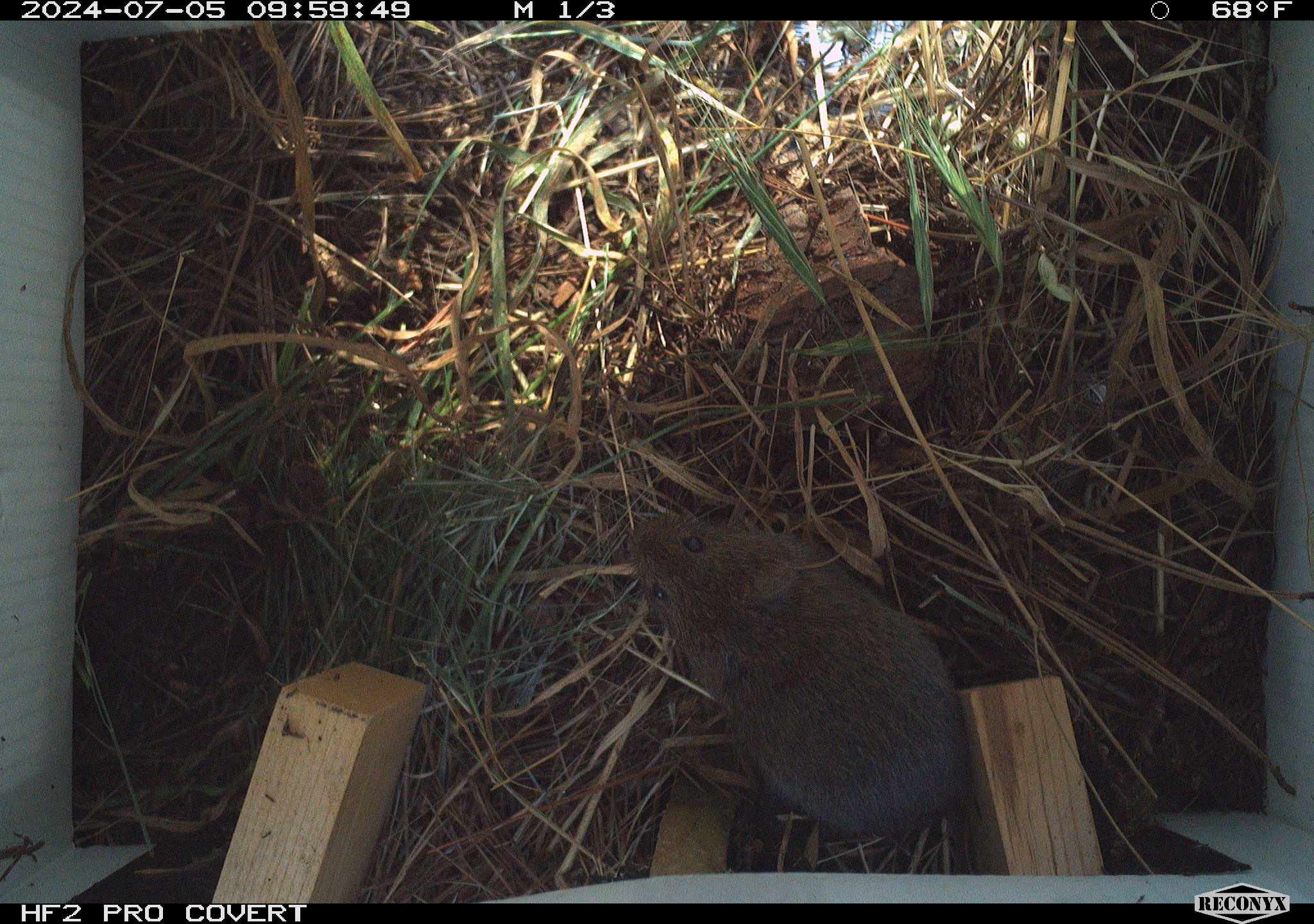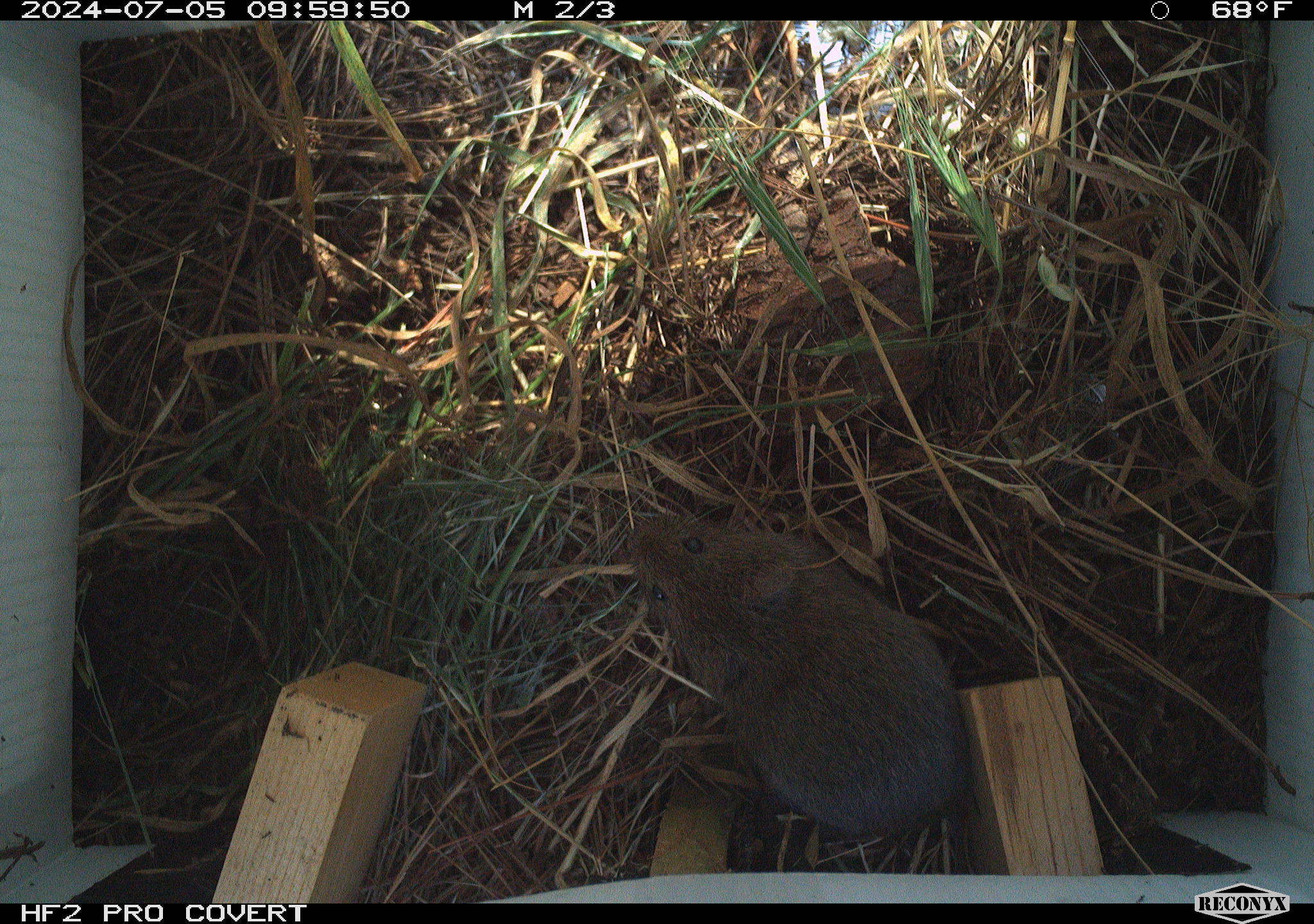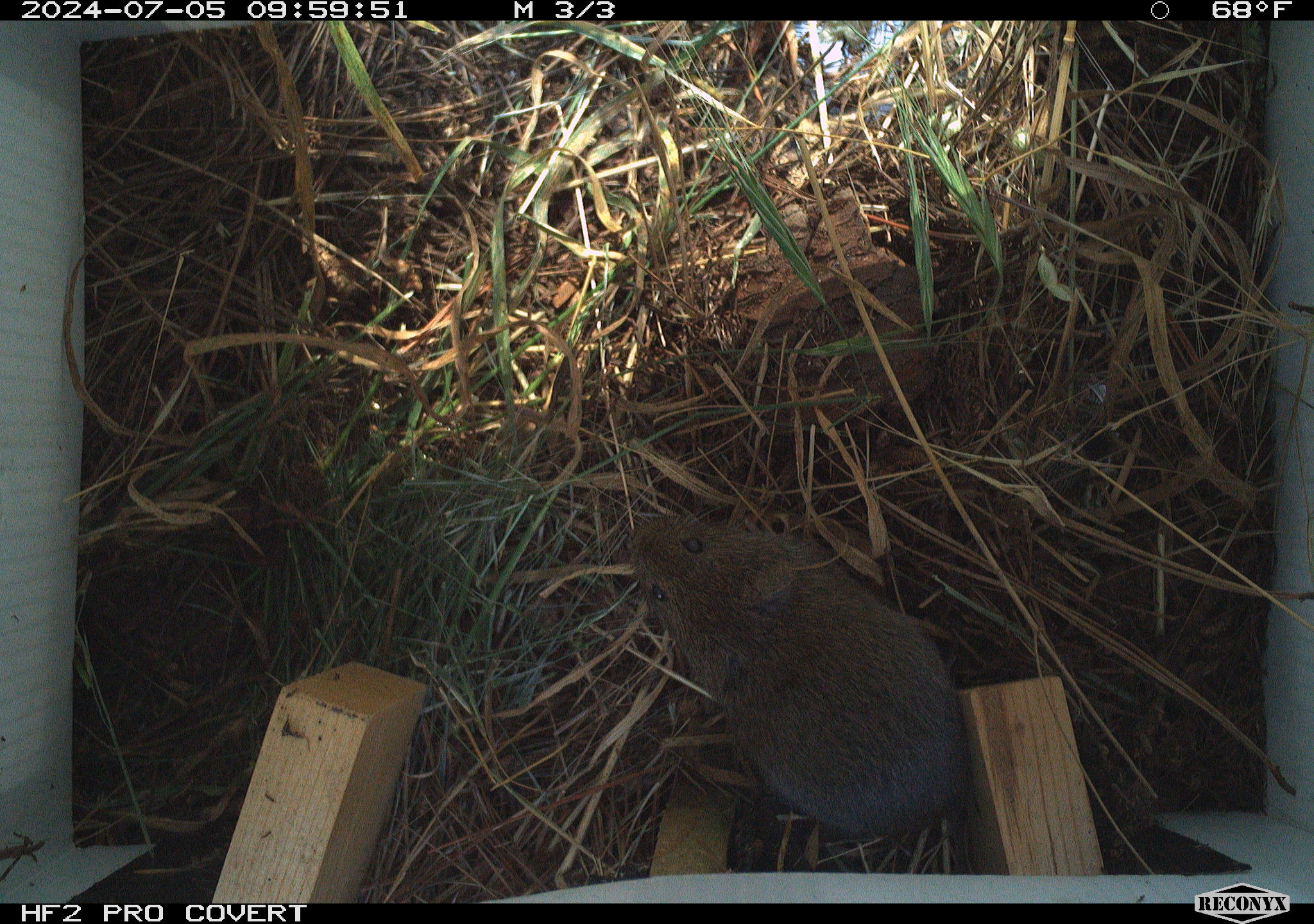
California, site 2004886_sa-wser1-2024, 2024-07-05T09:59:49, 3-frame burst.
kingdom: Animalia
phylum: Chordata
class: Mammalia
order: Rodentia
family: Cricetidae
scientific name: Arvicolinae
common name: voles, lemmings, and muskrats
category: arvicolinae subfamily